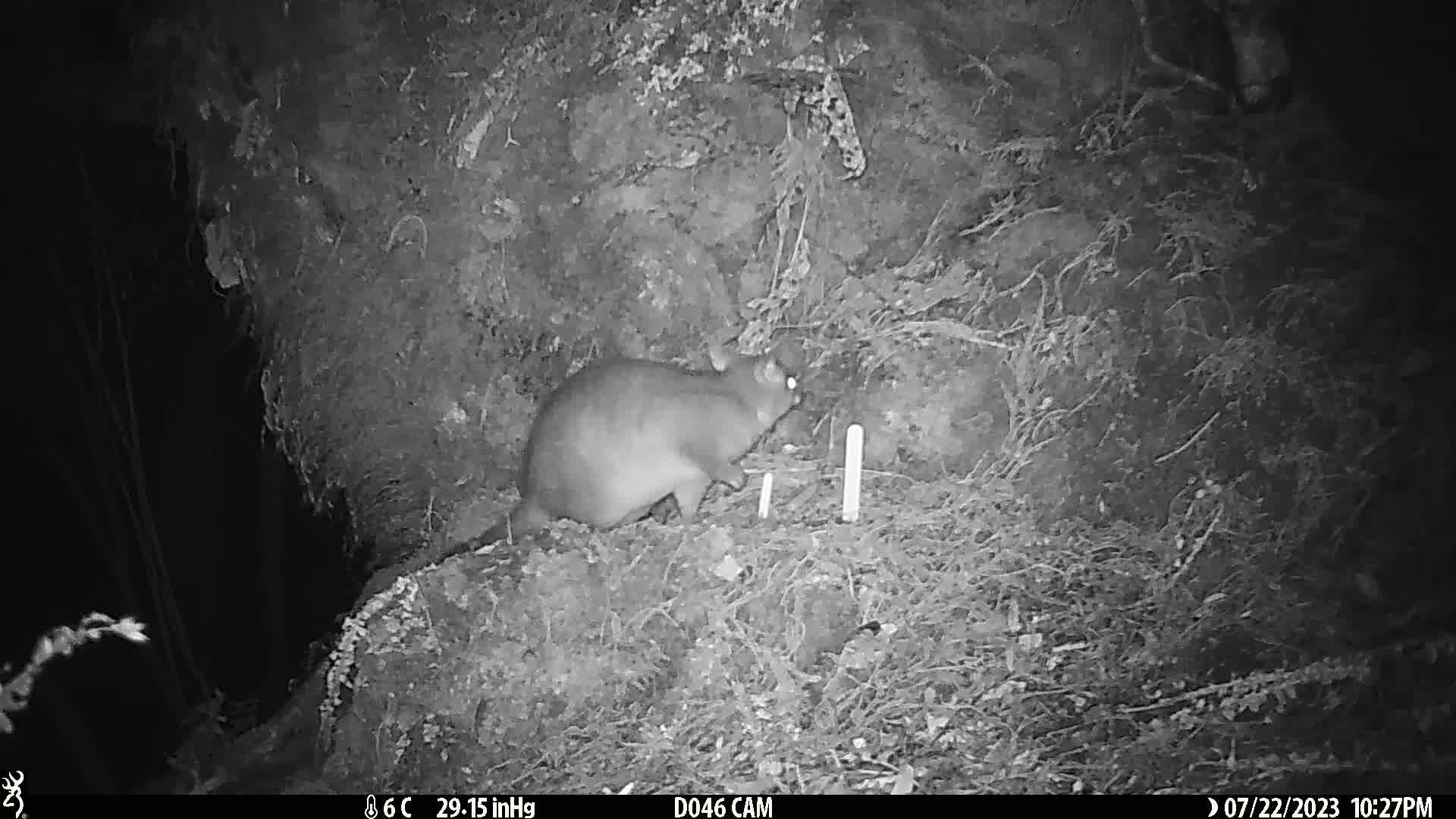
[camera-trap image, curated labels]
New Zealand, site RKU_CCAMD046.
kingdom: Animalia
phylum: Chordata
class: Mammalia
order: Diprotodontia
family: Phalangeridae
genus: Trichosurus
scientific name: Trichosurus vulpecula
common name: common brushtail possum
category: possum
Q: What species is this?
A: Possum (common brushtail possum) (Trichosurus vulpecula).